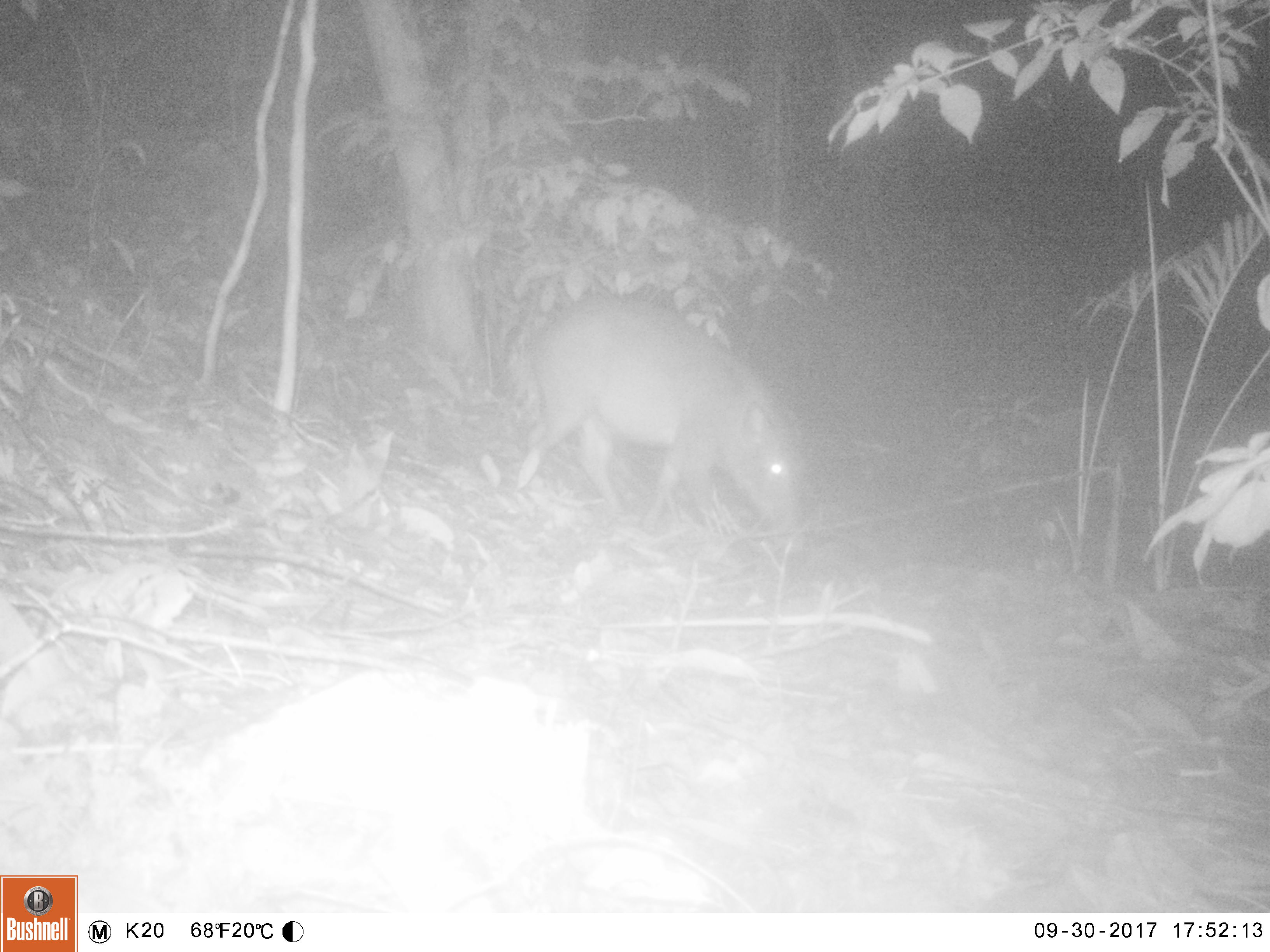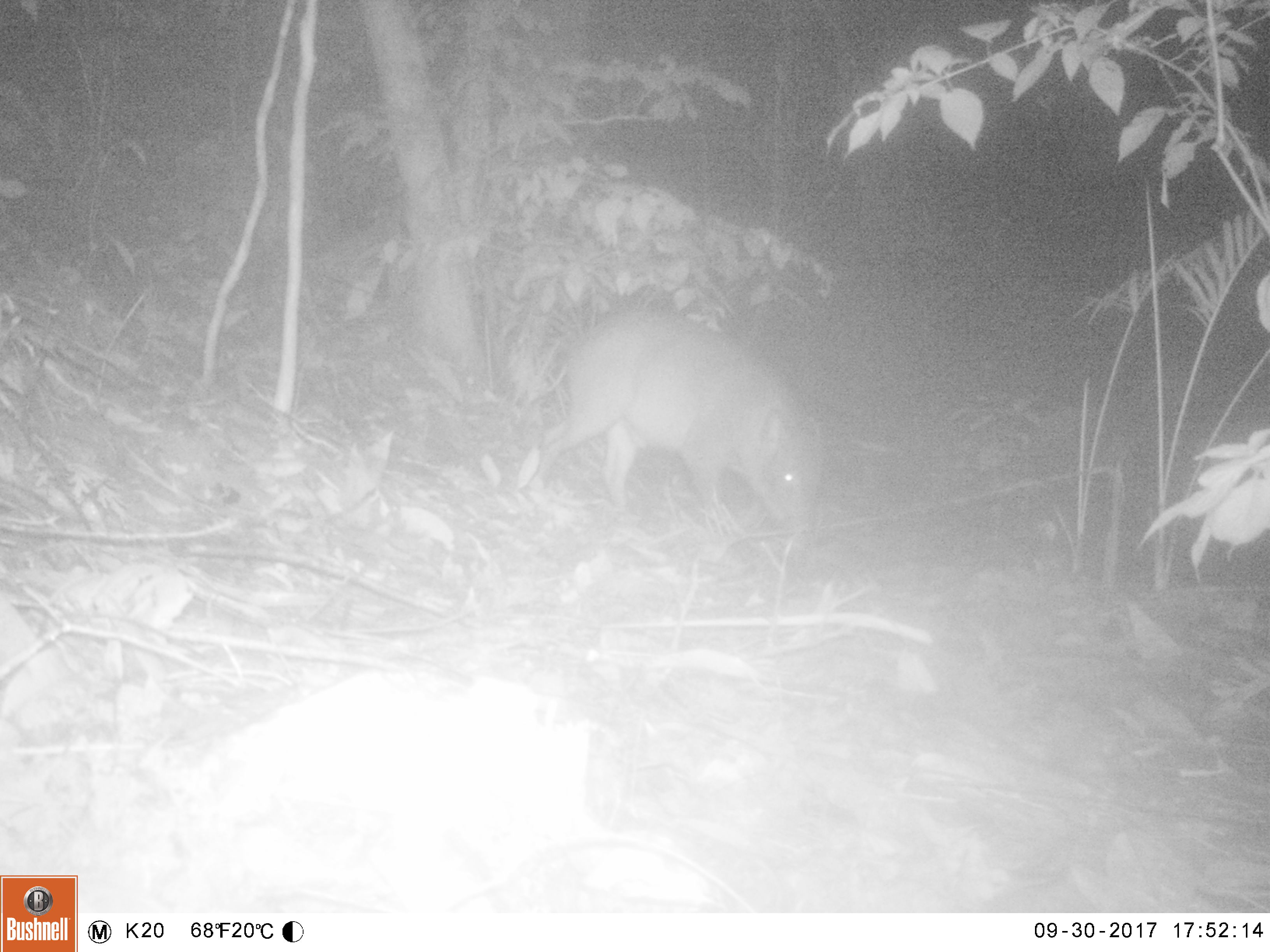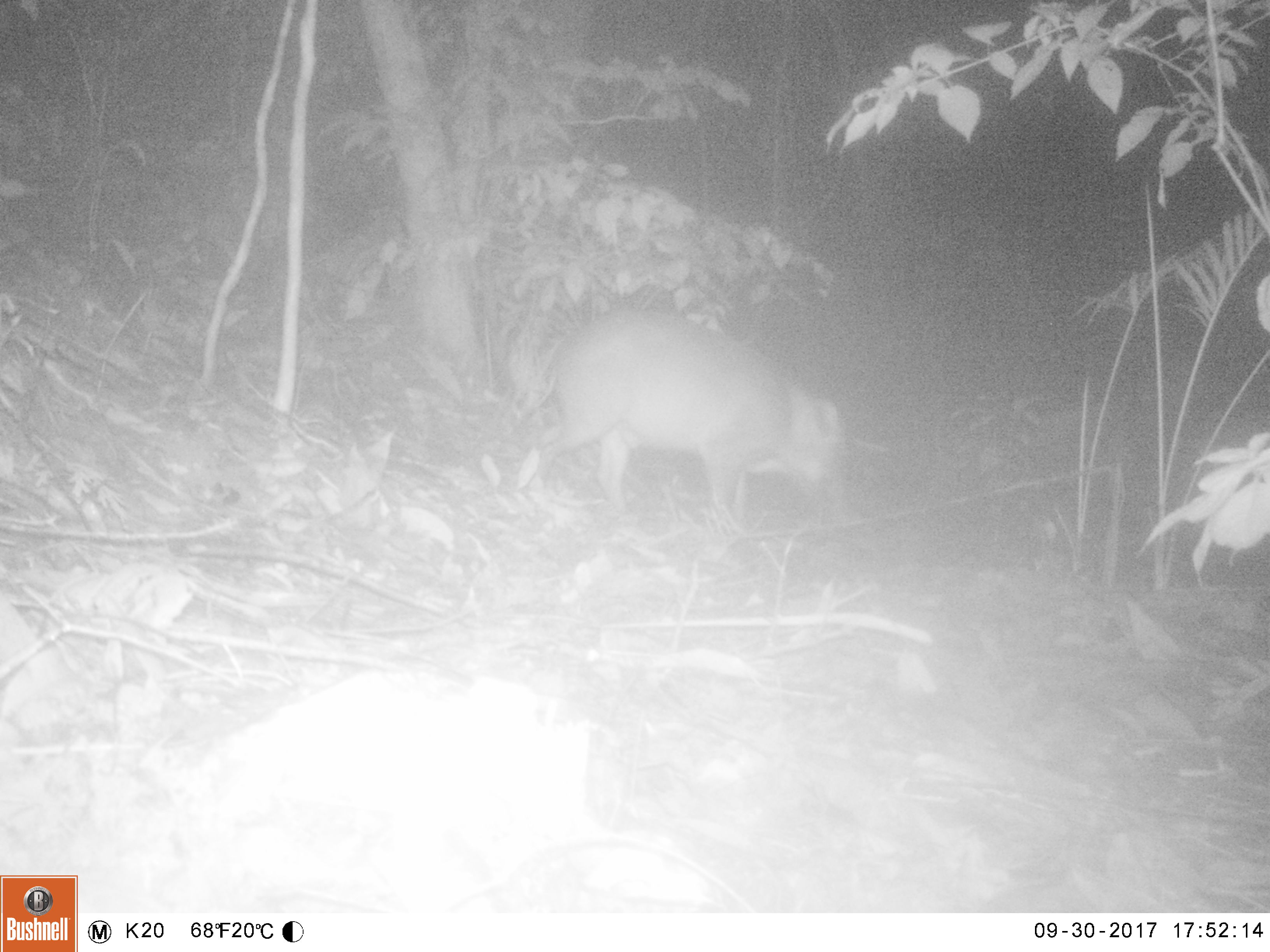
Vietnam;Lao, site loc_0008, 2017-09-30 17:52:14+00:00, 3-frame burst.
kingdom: Animalia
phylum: Chordata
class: Mammalia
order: Artiodactyla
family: Suidae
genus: Sus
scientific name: Sus scrofa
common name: eurasian wild pig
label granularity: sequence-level